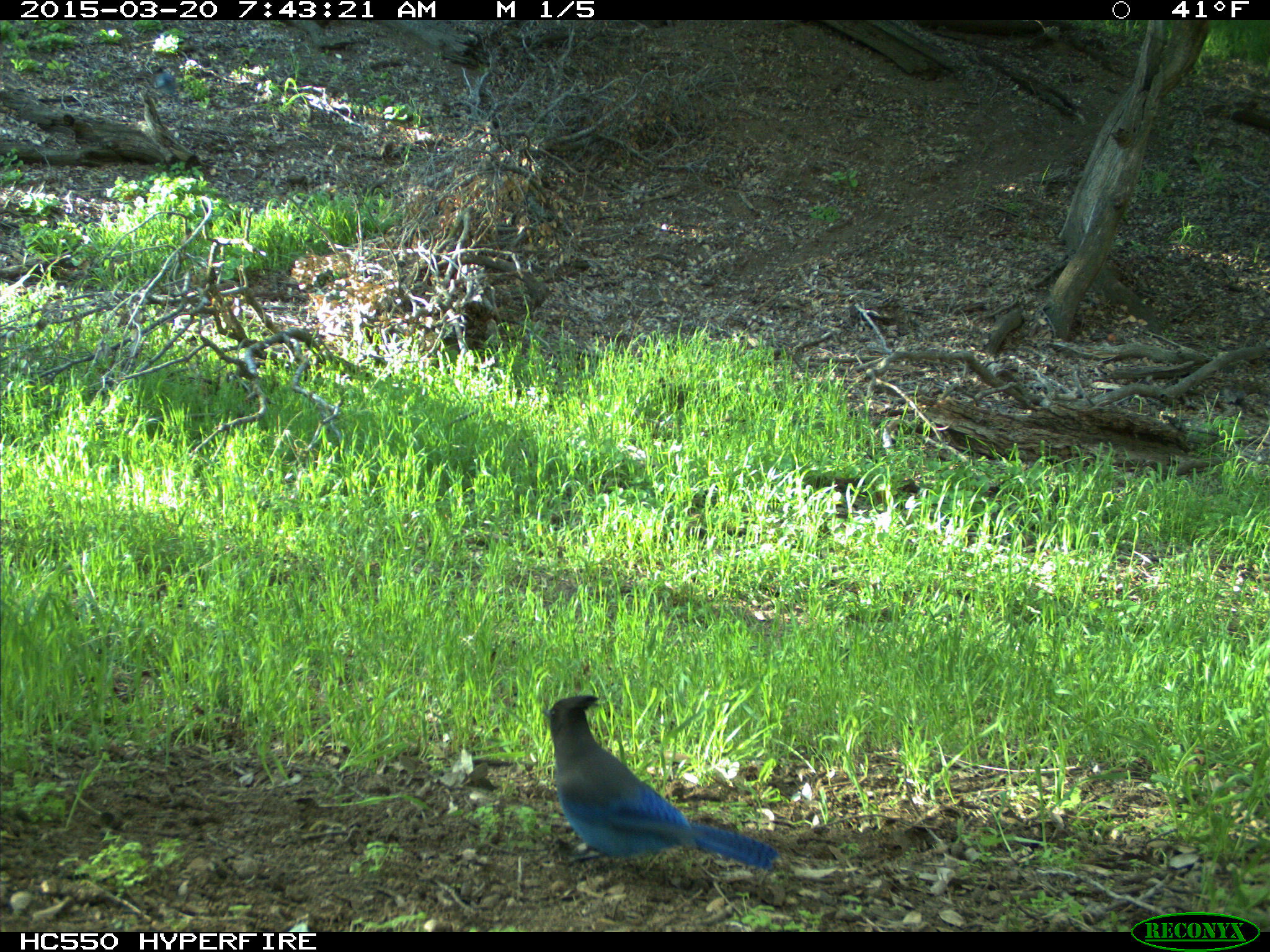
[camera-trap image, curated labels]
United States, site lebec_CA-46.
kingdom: Animalia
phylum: Chordata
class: Aves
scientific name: Aves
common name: birds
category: unidentified bird